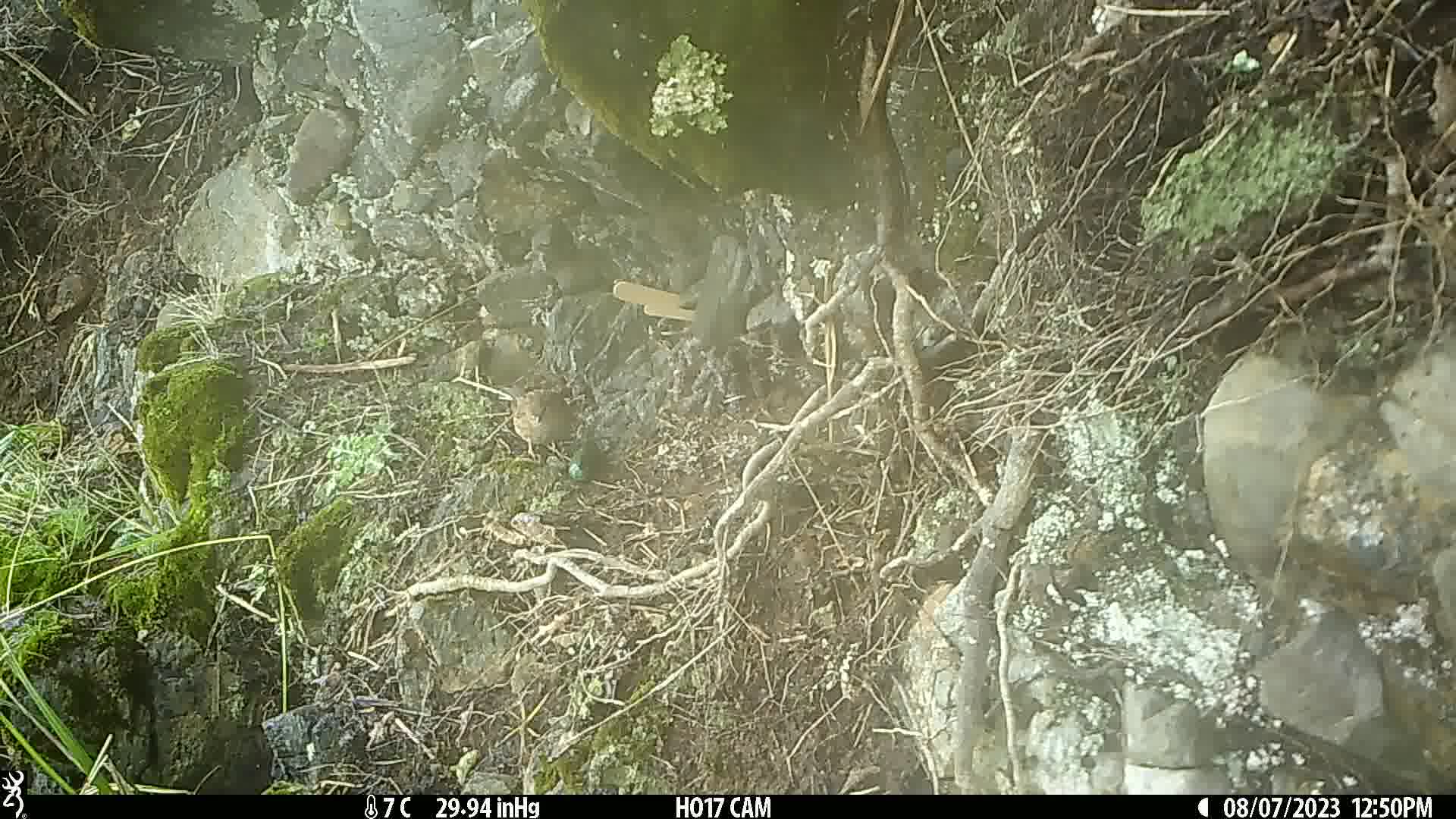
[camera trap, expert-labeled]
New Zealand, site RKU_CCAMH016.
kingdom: Animalia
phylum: Chordata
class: Aves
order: Passeriformes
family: Prunellidae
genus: Prunella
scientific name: Prunella modularis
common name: dunnock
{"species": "dunnock (Prunella modularis)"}